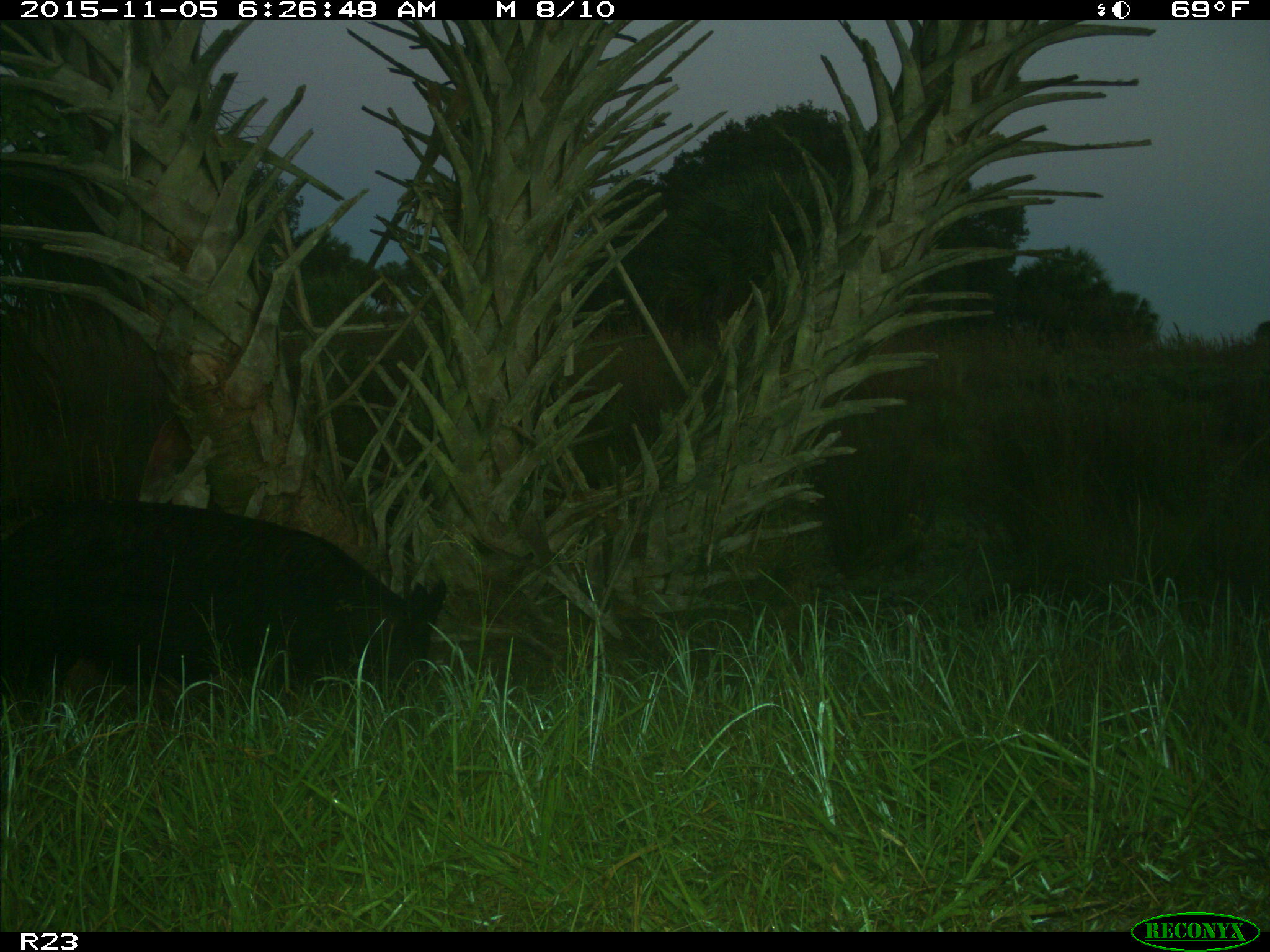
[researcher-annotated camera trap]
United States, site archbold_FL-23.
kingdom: Animalia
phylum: Chordata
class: Mammalia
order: Artiodactyla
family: Suidae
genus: Sus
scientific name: Sus scrofa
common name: wild boar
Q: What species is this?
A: Sus scrofa (wild boar).